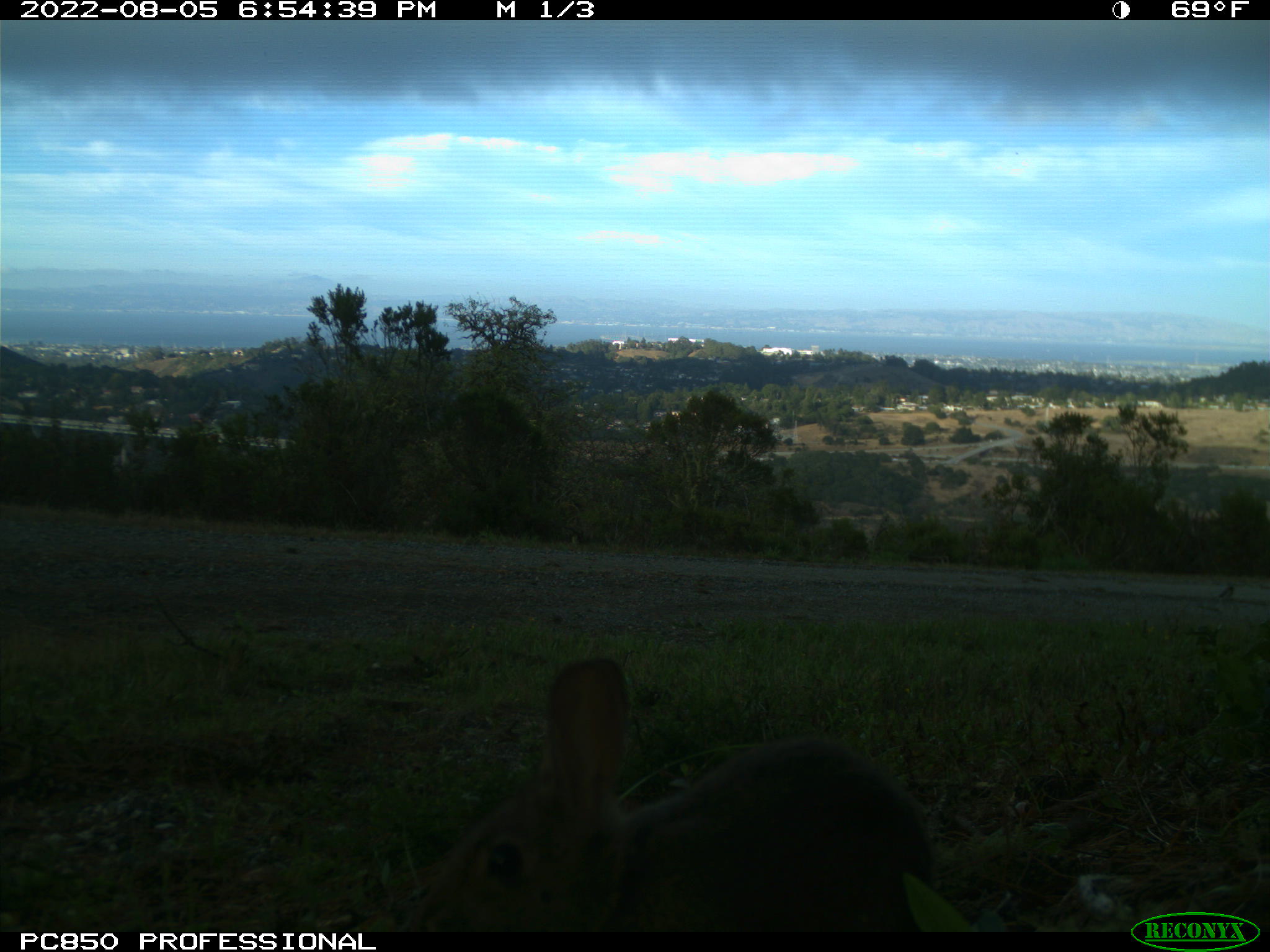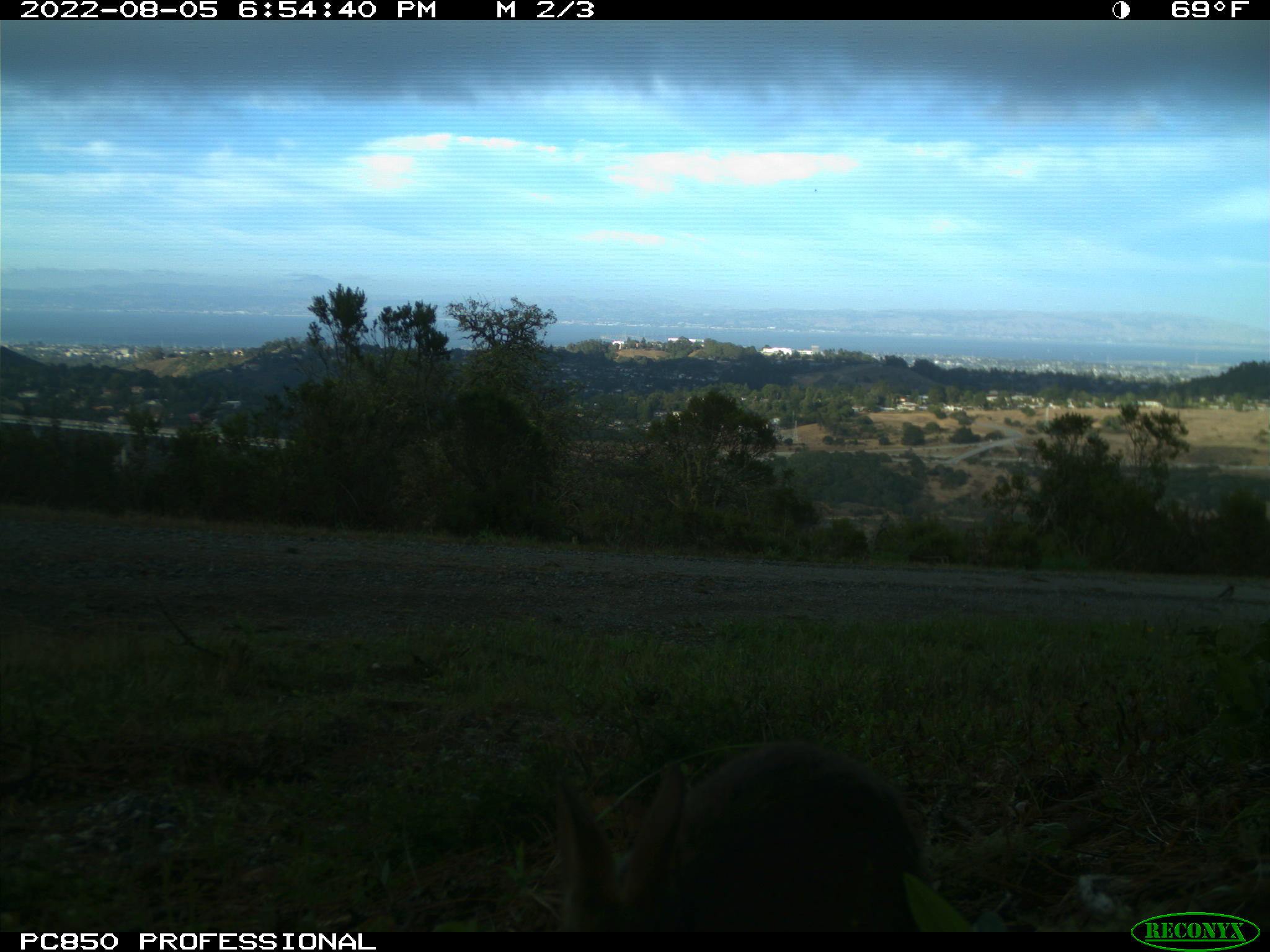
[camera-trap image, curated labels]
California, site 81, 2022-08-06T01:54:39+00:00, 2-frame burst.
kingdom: Animalia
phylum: Chordata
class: Mammalia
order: Lagomorpha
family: Leporidae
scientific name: Leporidae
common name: rabbit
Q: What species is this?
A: Rabbit (Leporidae).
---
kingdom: Animalia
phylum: Chordata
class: Mammalia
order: Lagomorpha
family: Leporidae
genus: Sylvilagus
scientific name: Sylvilagus bachmani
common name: brush rabbit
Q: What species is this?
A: Brush rabbit (Sylvilagus bachmani).